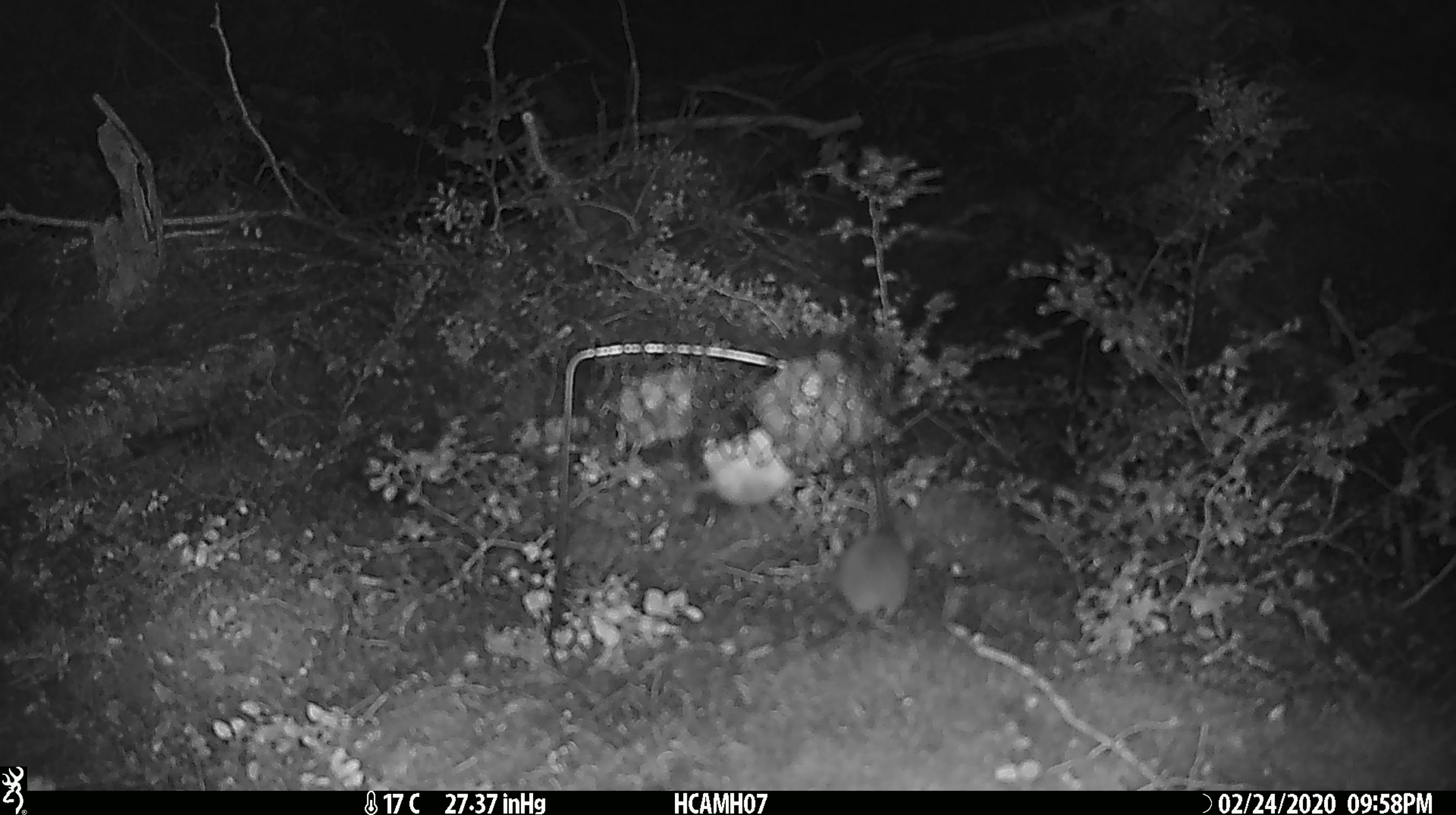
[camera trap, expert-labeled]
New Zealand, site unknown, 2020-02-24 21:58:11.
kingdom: Animalia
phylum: Chordata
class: Mammalia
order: Rodentia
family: Muridae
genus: Mus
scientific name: Mus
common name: mouse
Mouse (Mus).